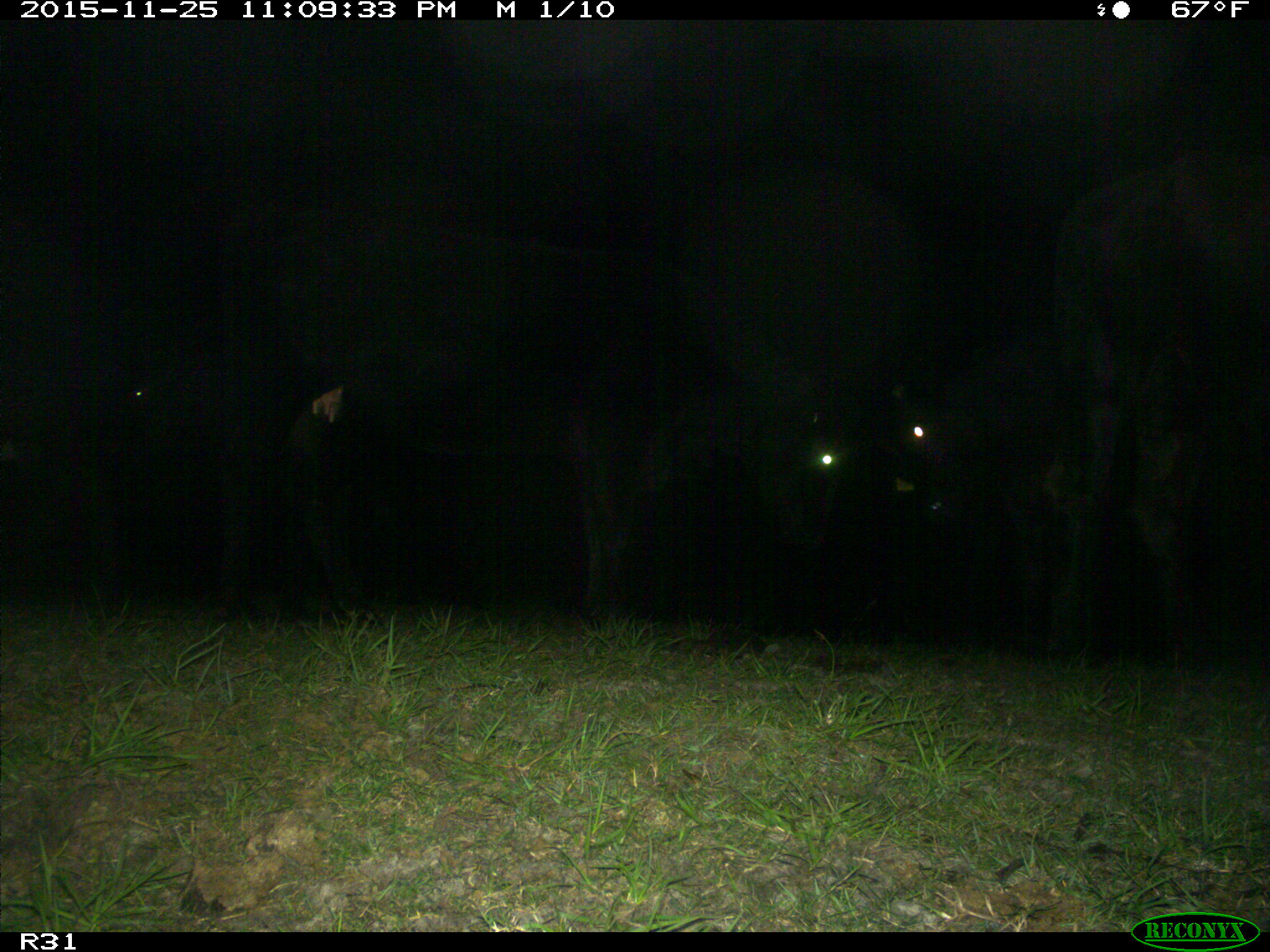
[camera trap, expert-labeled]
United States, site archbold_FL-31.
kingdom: Animalia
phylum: Chordata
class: Mammalia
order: Artiodactyla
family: Bovidae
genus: Bos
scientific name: Bos taurus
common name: domestic cow